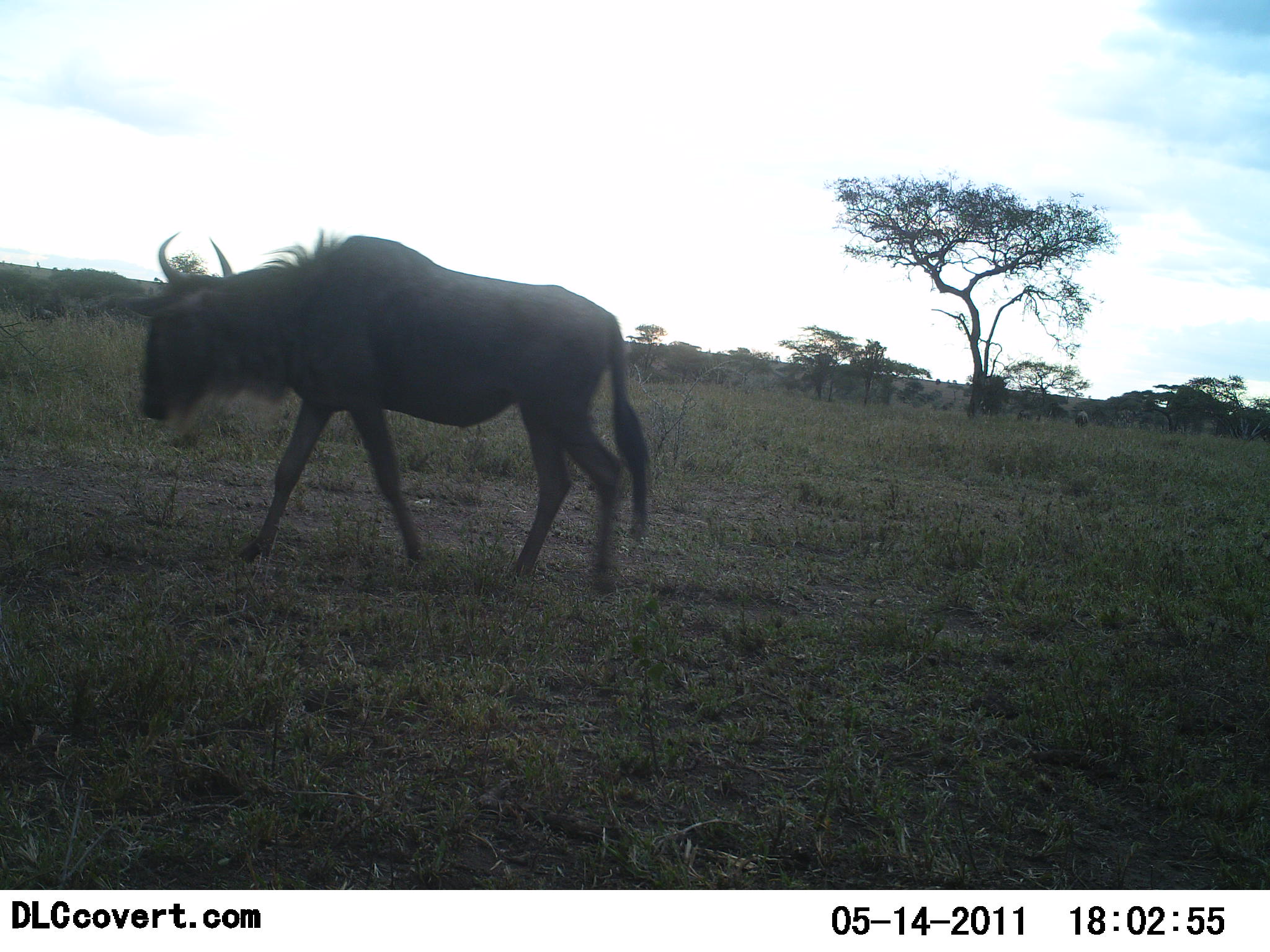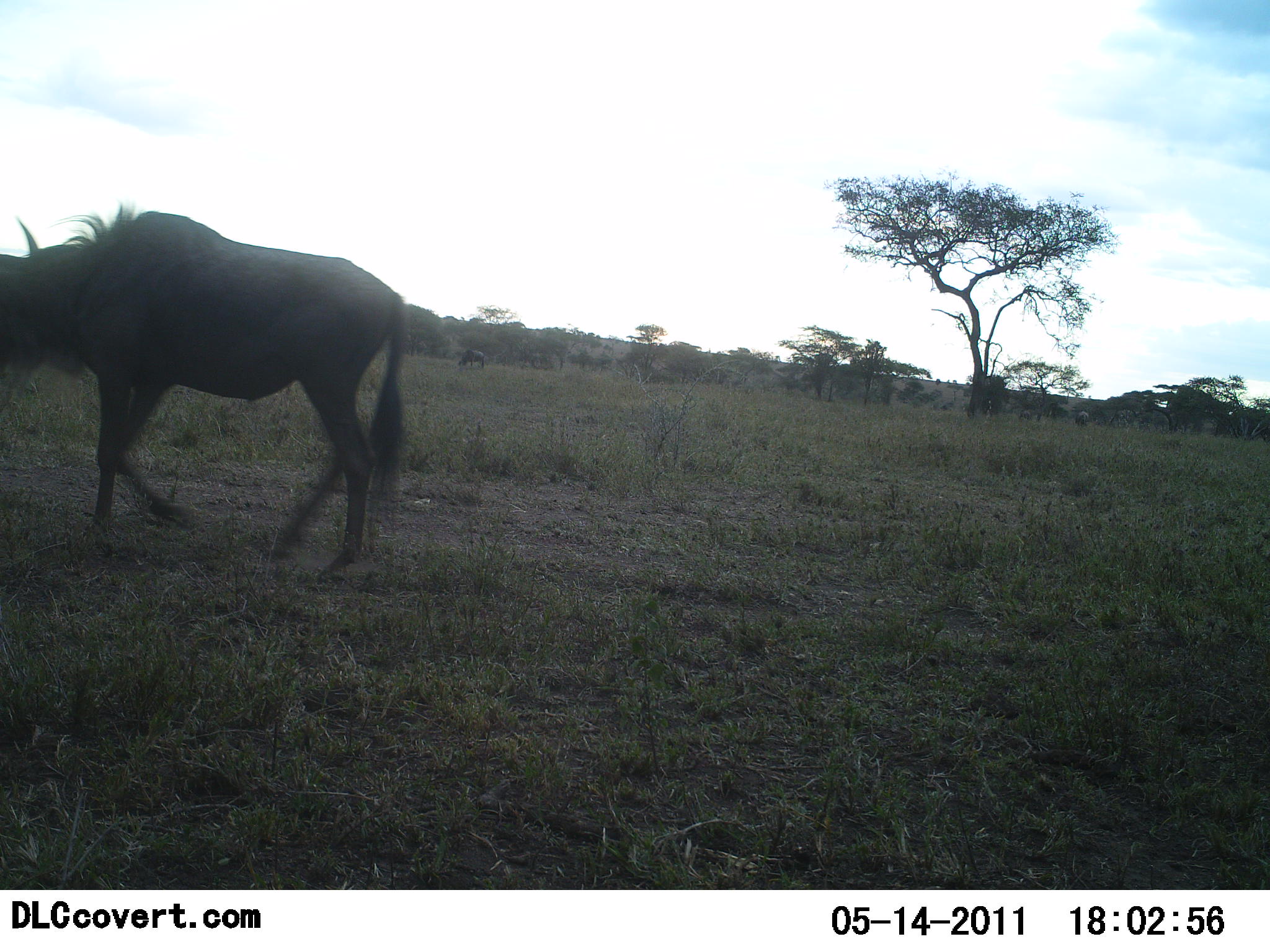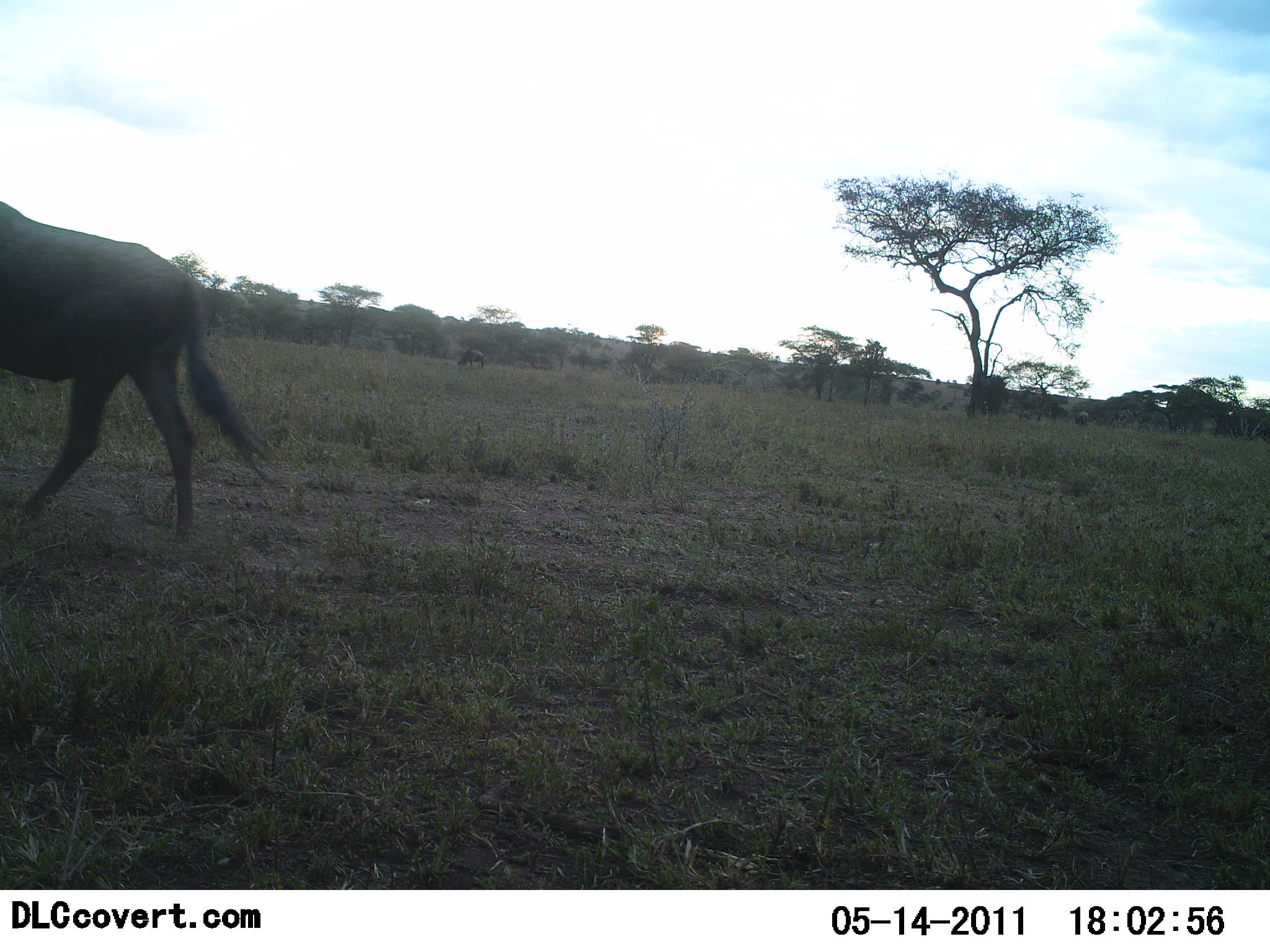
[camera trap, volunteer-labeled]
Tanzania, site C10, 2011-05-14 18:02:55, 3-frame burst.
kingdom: Animalia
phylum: Chordata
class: Mammalia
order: Artiodactyla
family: Bovidae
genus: Connochaetes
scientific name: Connochaetes taurinus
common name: blue wildebeest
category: wildebeest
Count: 1.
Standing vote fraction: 10%.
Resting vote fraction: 0%.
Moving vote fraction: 90%.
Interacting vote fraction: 0%.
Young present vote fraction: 0%.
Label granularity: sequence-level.